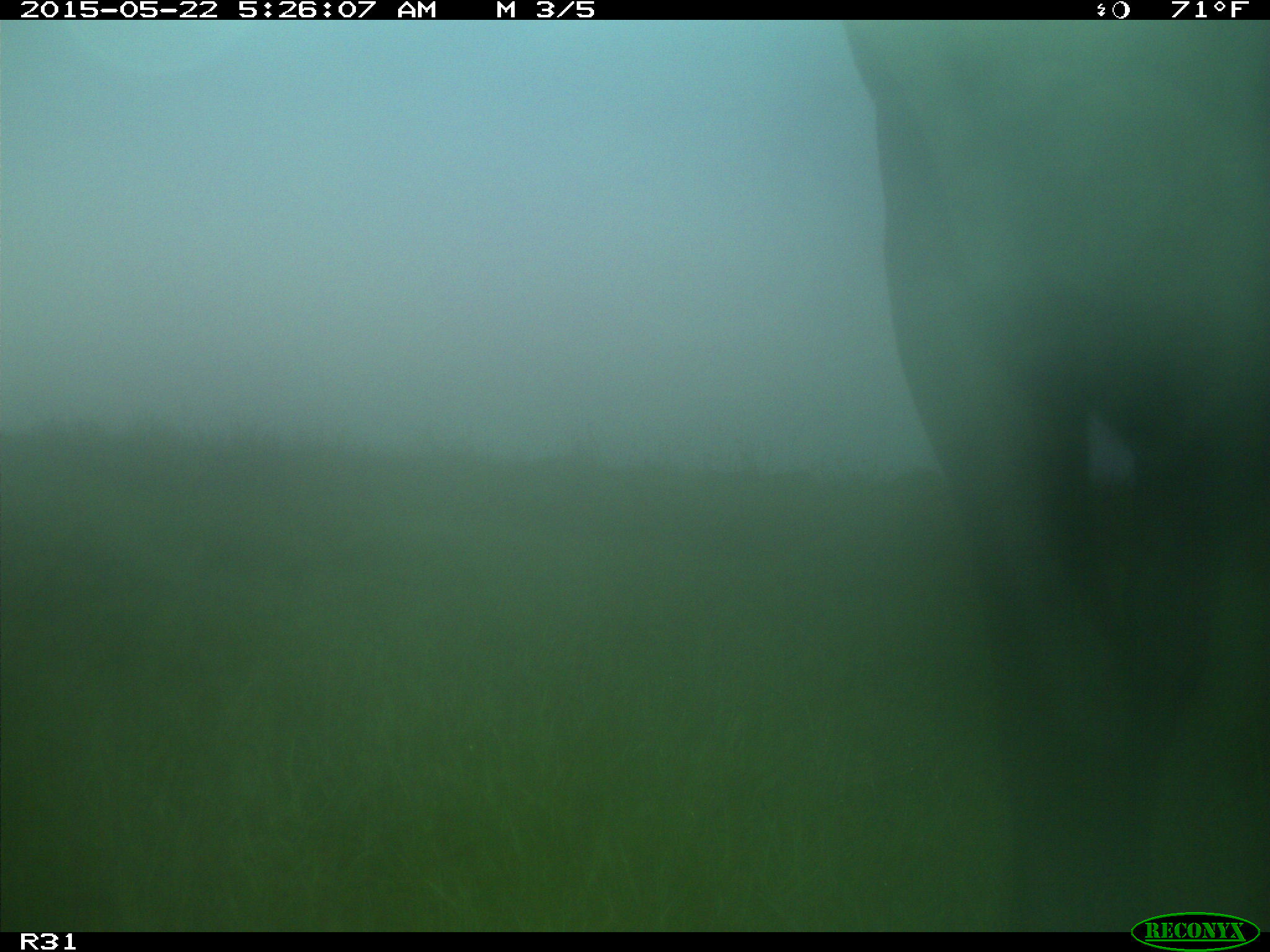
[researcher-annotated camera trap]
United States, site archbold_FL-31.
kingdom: Animalia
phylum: Chordata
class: Mammalia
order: Artiodactyla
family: Bovidae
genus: Bos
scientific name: Bos taurus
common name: domestic cow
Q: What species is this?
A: Bos taurus (domestic cow).